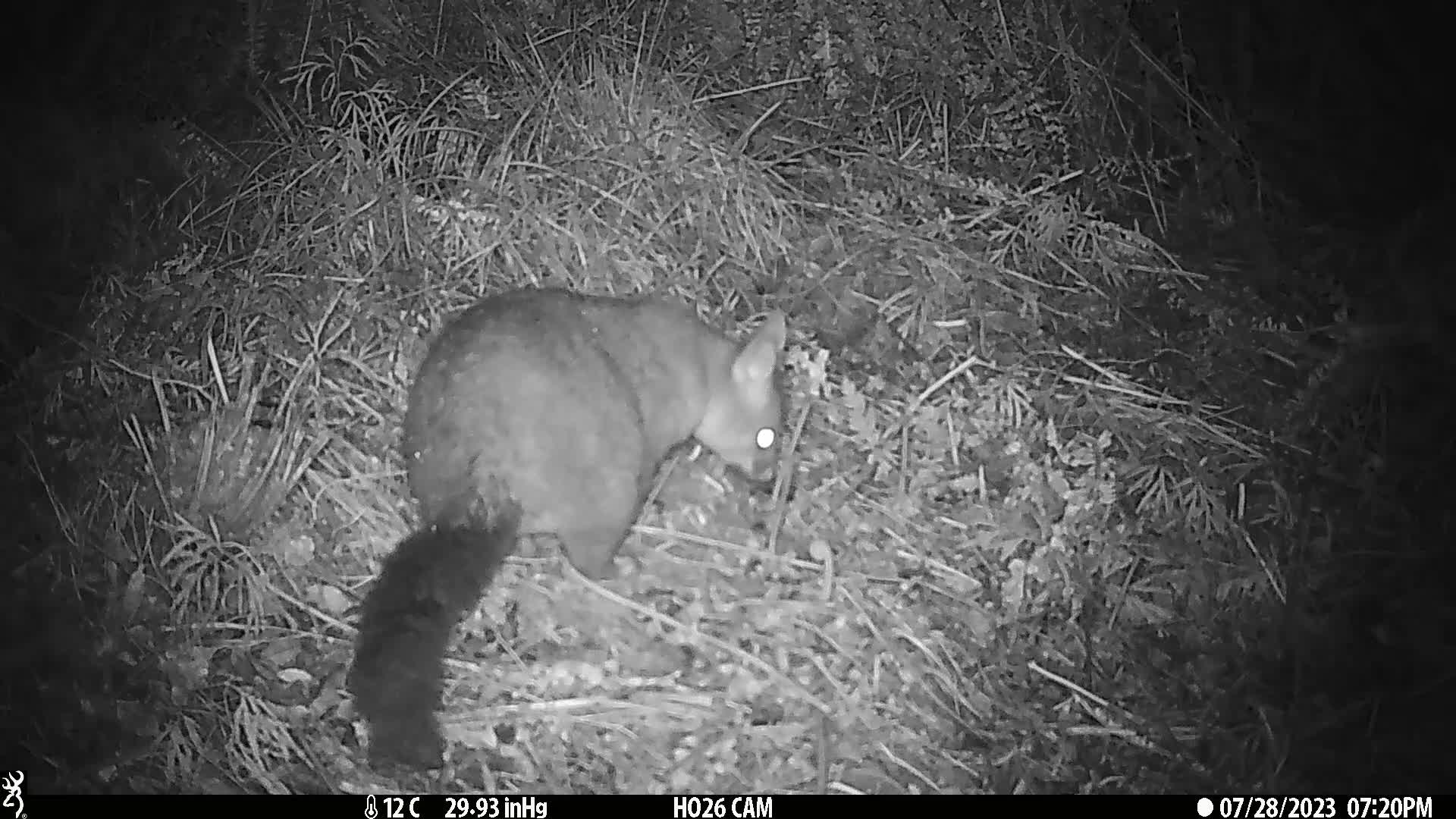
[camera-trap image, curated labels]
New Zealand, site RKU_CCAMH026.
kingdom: Animalia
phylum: Chordata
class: Mammalia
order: Diprotodontia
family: Phalangeridae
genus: Trichosurus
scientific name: Trichosurus vulpecula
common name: common brushtail possum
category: possum